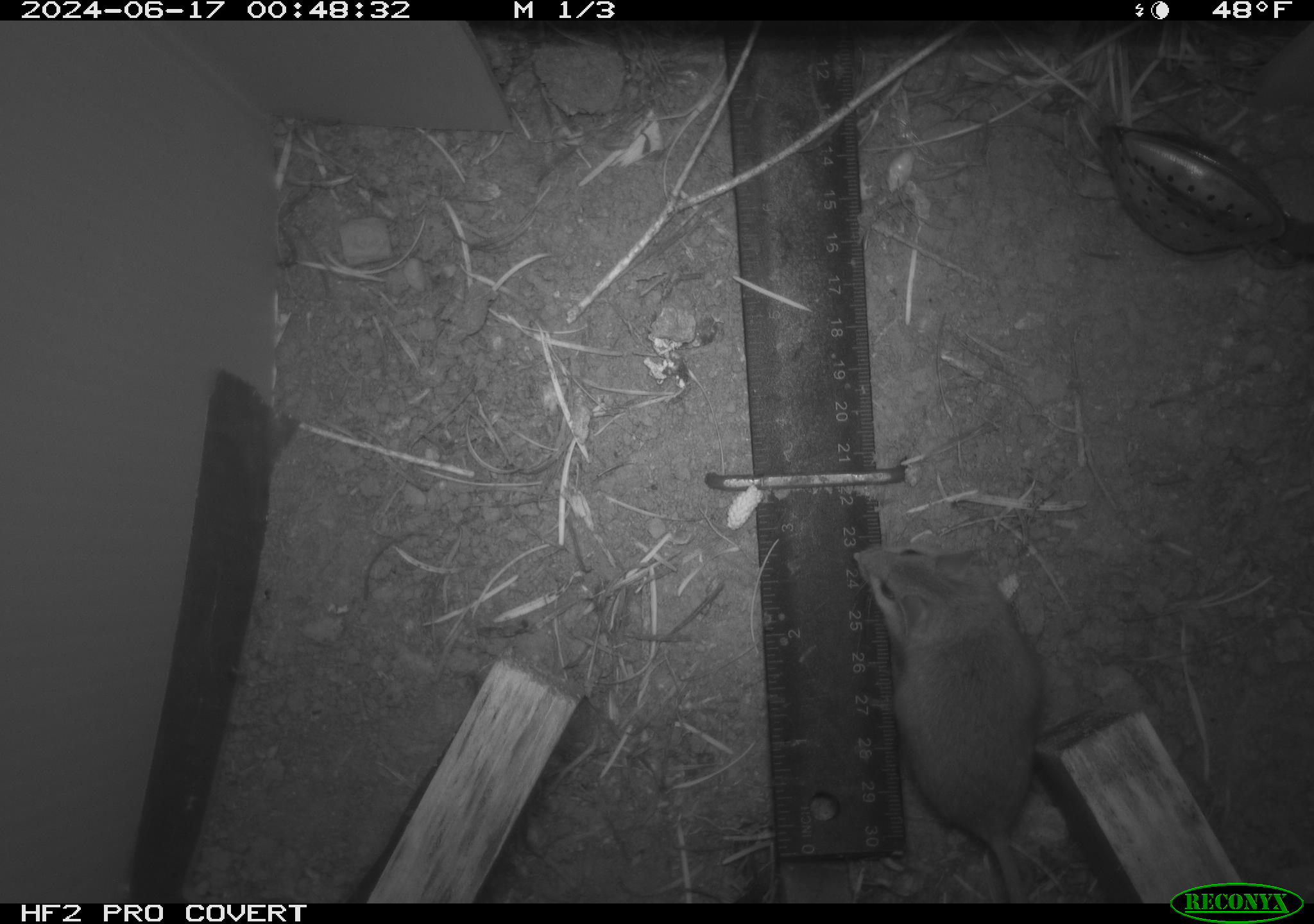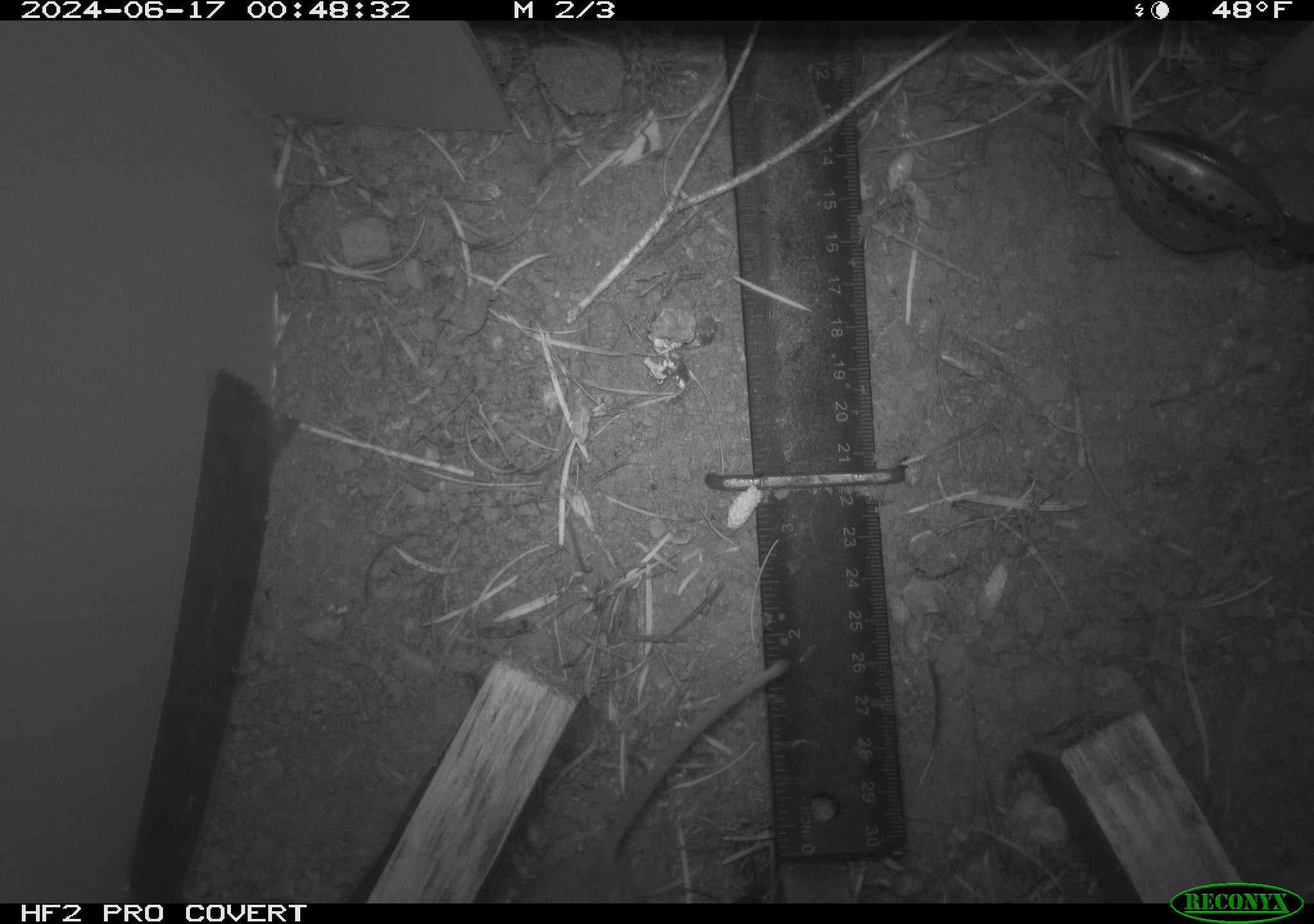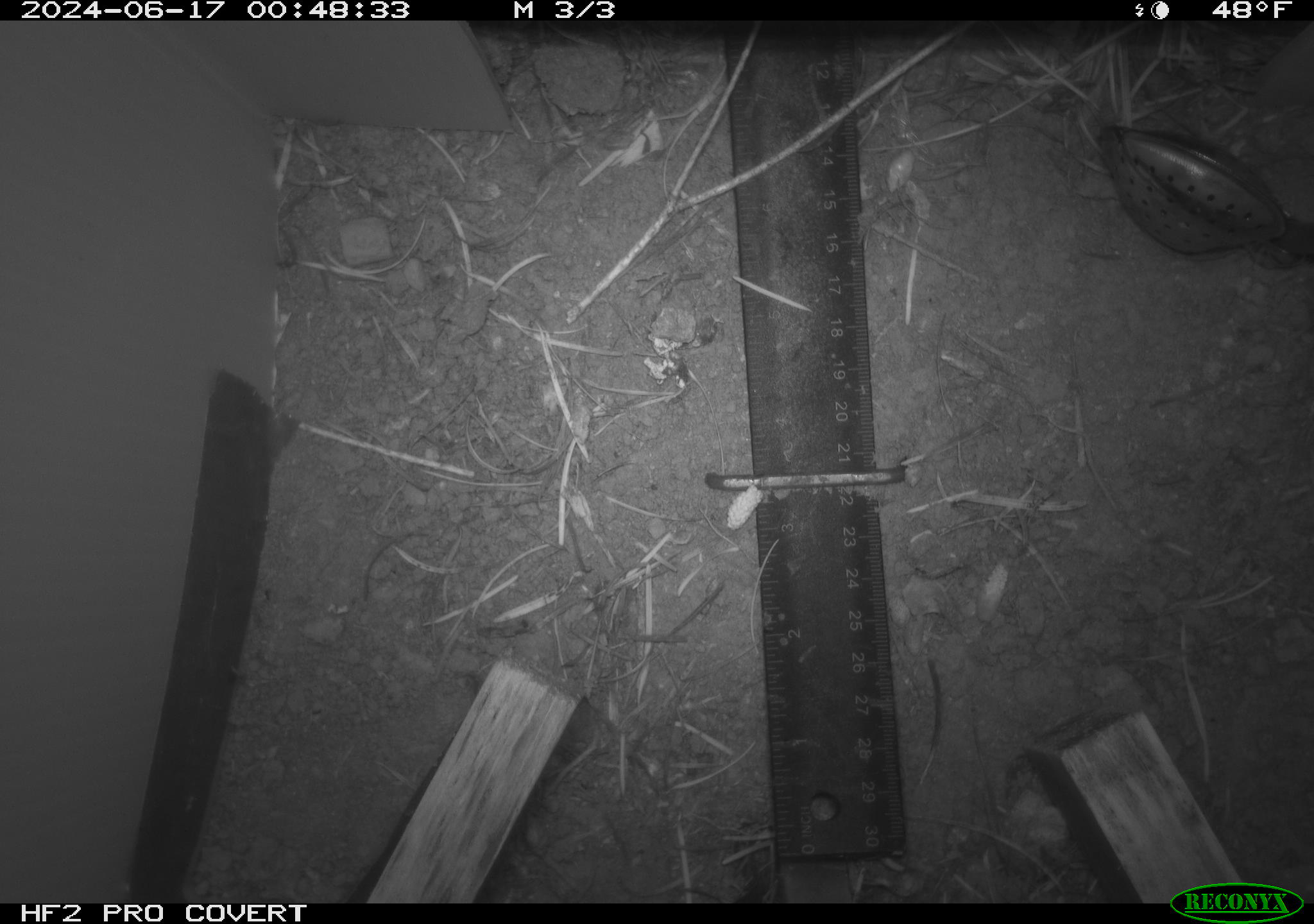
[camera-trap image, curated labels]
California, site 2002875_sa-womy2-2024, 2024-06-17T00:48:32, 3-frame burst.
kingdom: Animalia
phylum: Chordata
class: Mammalia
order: Rodentia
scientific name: Rodentia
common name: mouse species